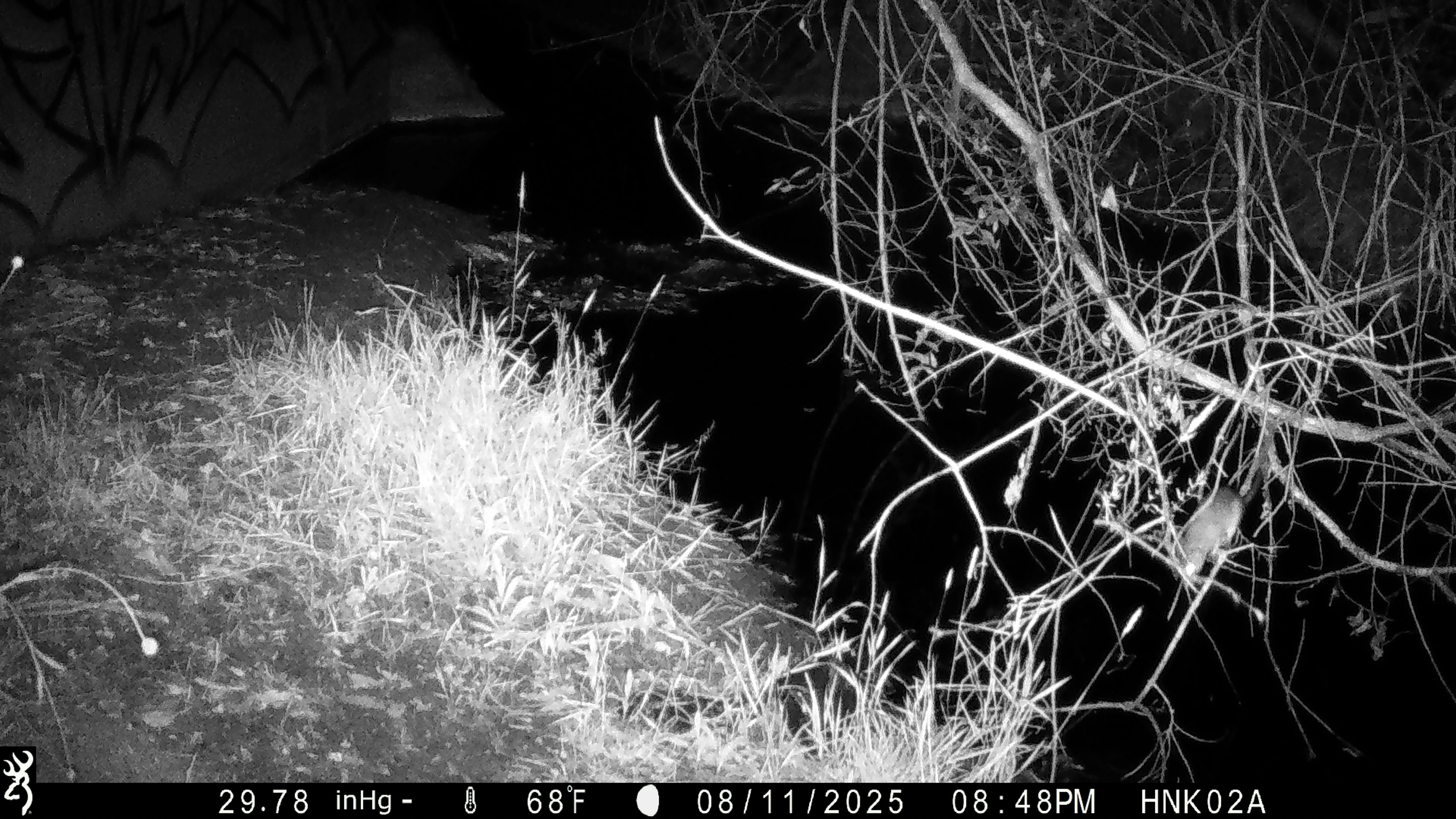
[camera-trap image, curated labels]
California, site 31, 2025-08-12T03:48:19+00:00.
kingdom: Animalia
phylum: Chordata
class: Mammalia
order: Rodentia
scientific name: Rodentia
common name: mouse or rat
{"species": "mouse or rat (Rodentia)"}